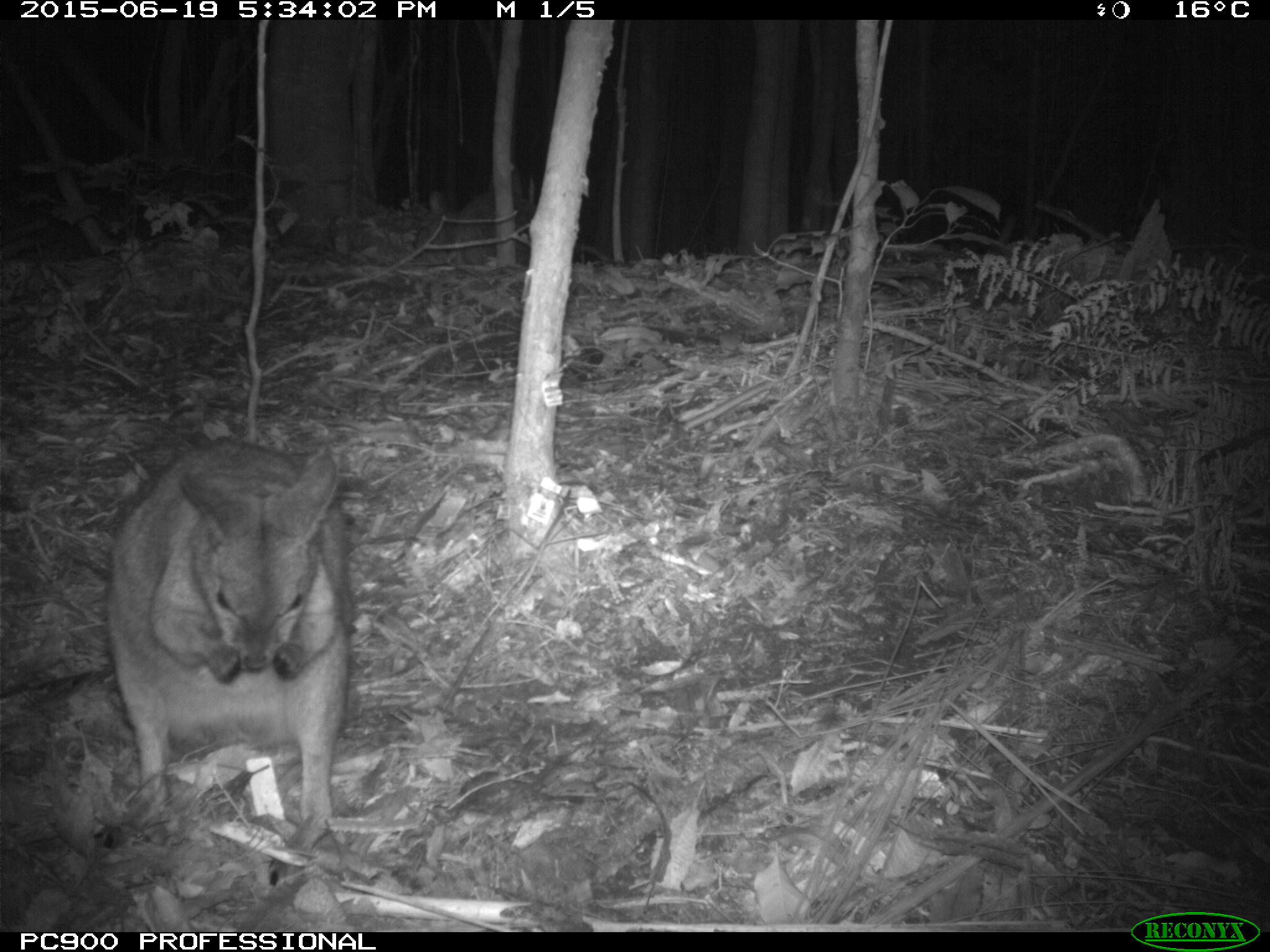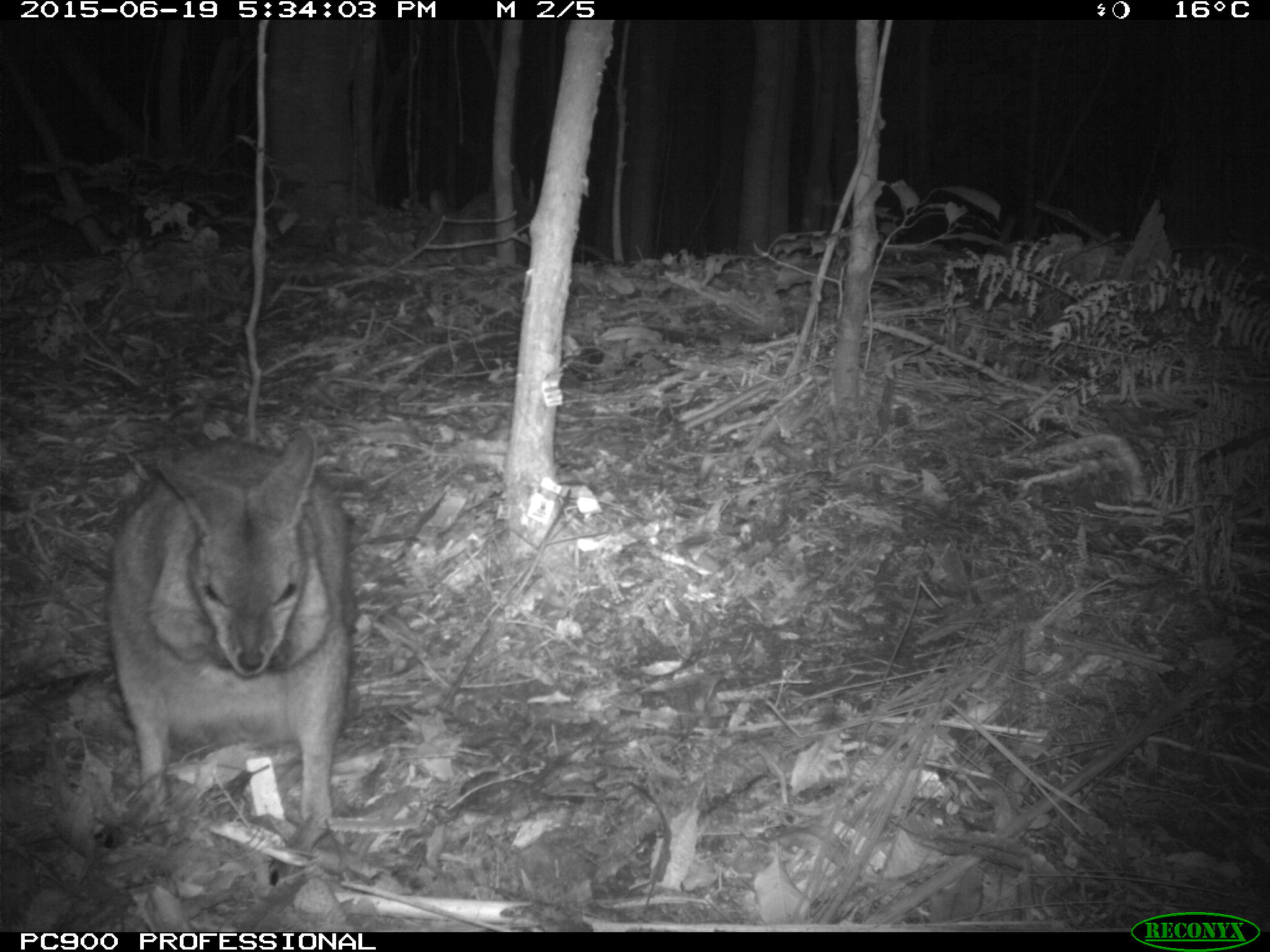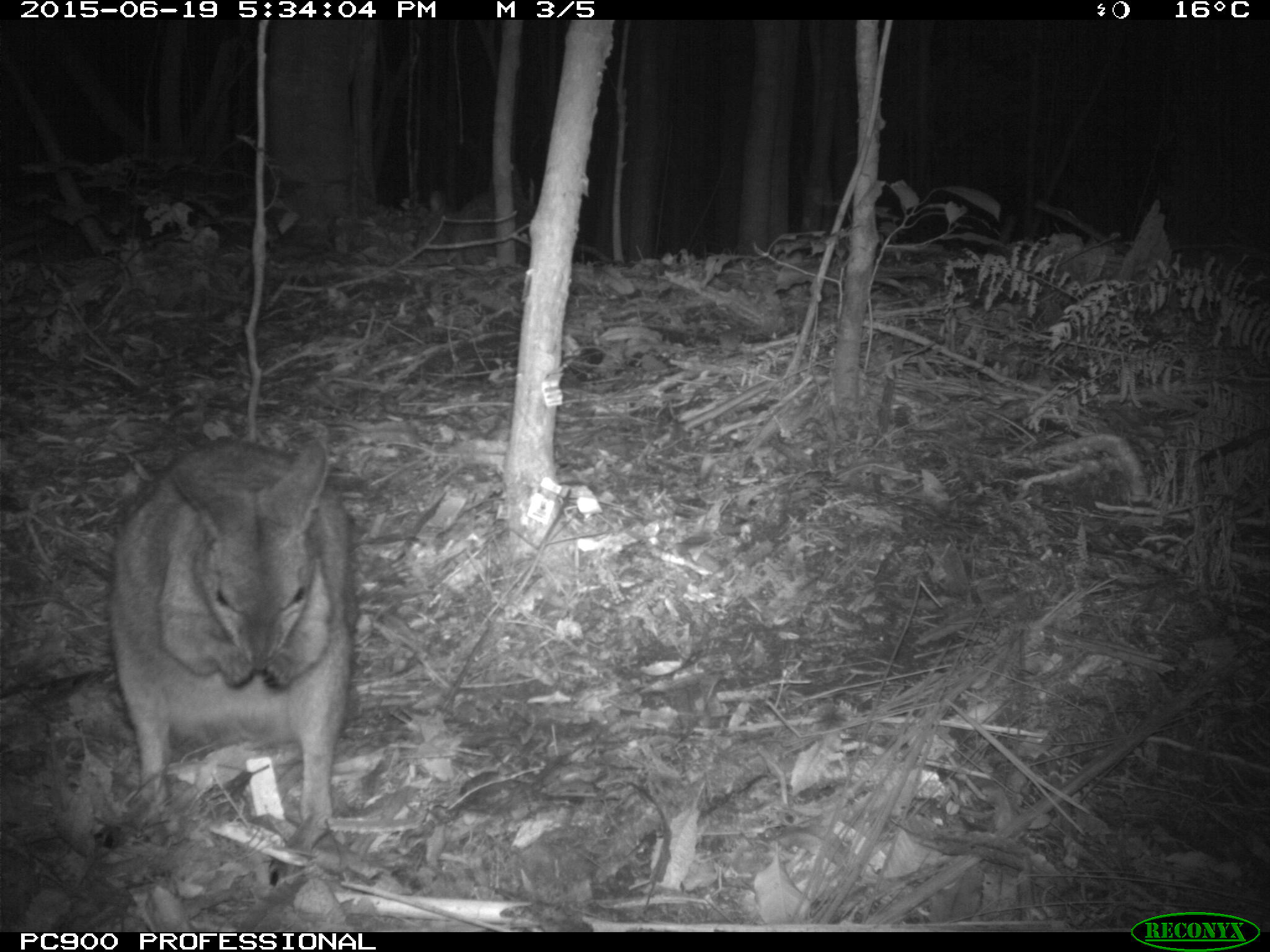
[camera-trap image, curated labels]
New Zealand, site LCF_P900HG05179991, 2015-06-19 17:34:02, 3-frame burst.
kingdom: Animalia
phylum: Chordata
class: Mammalia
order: Diprotodontia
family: Macropodidae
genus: Notamacropus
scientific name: Notamacropus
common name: wallaby